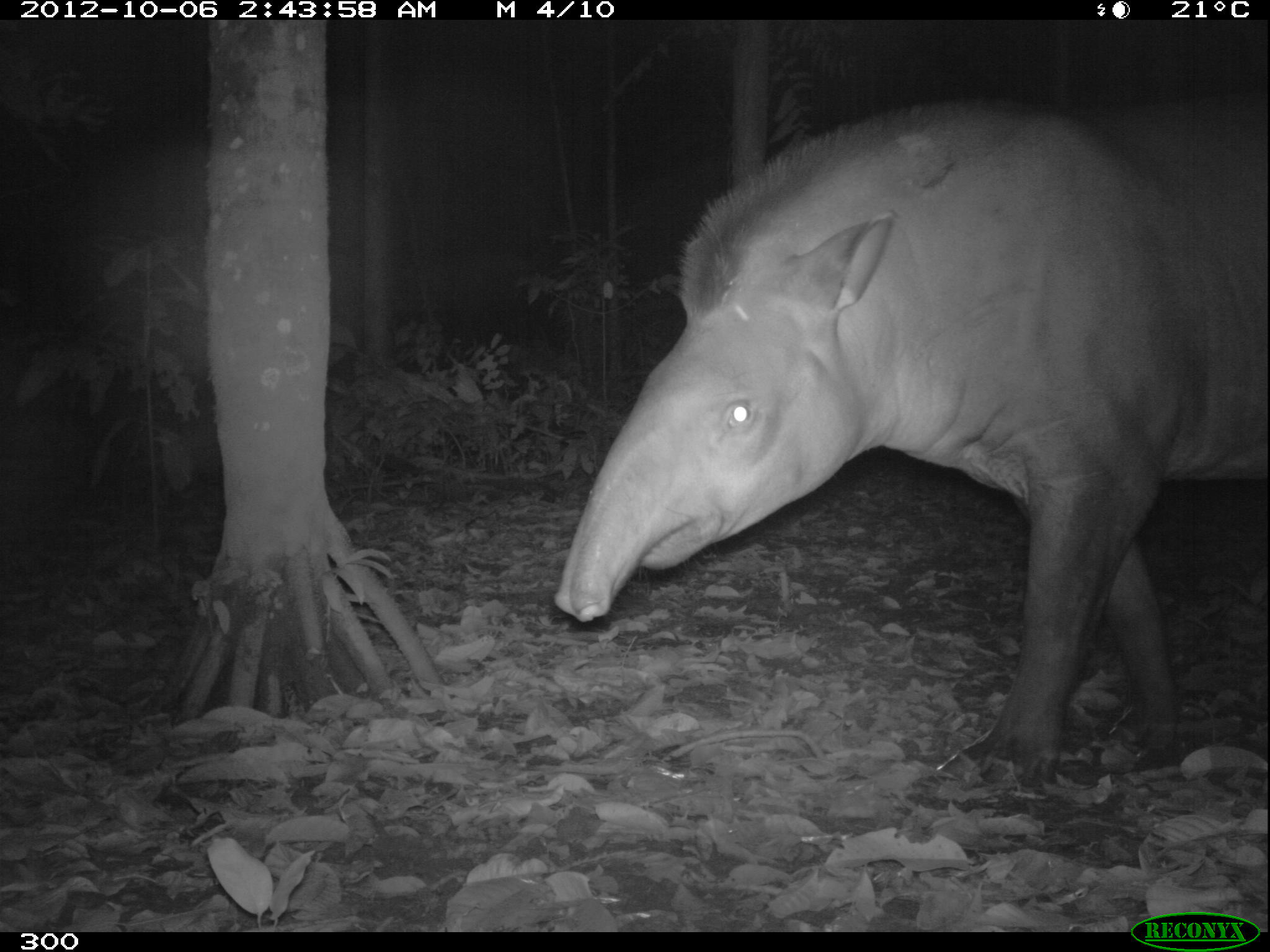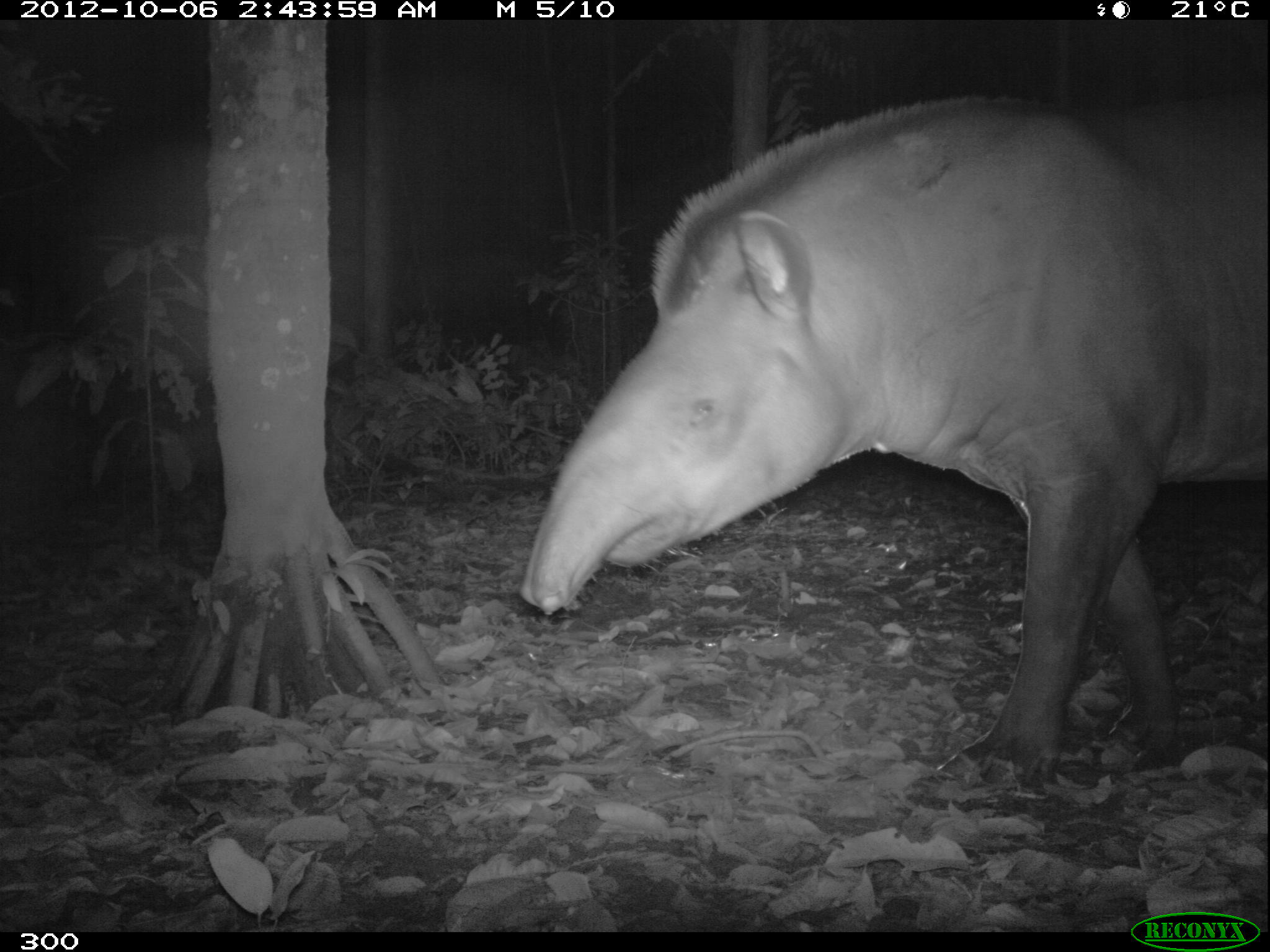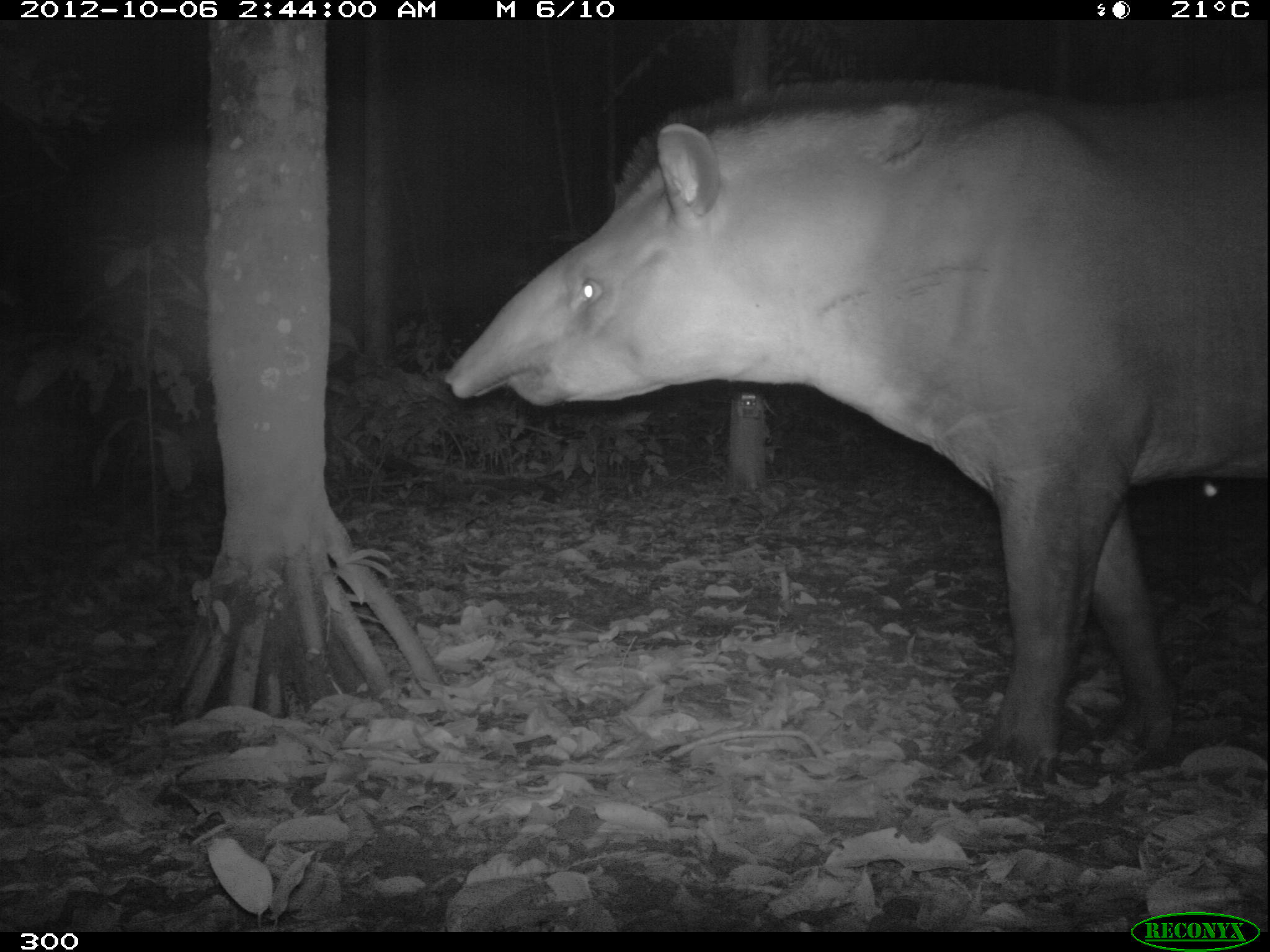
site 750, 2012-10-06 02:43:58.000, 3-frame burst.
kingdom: Animalia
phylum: Chordata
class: Mammalia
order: Perissodactyla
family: Tapiridae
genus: Tapirus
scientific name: Tapirus terrestris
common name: south american tapir